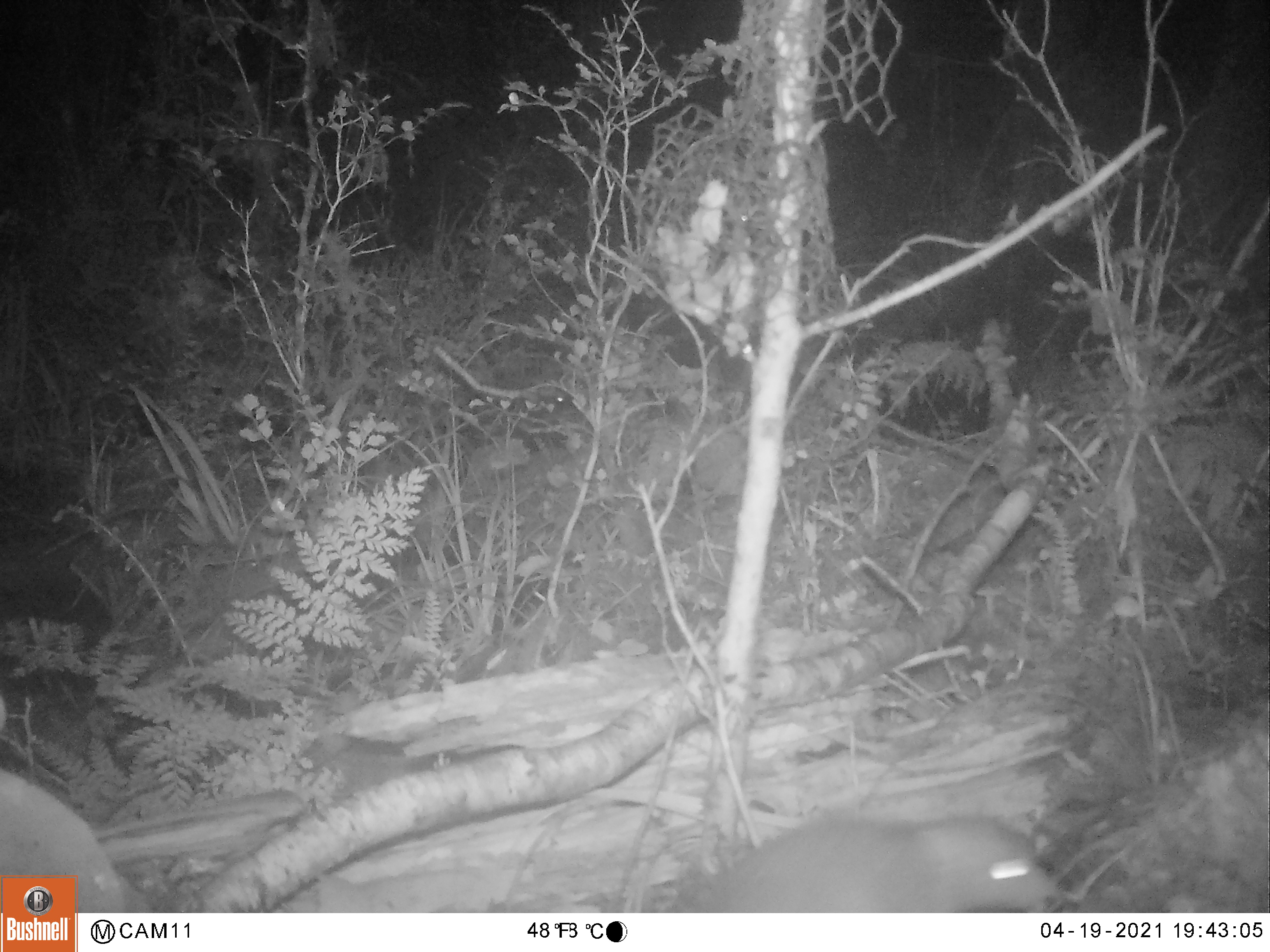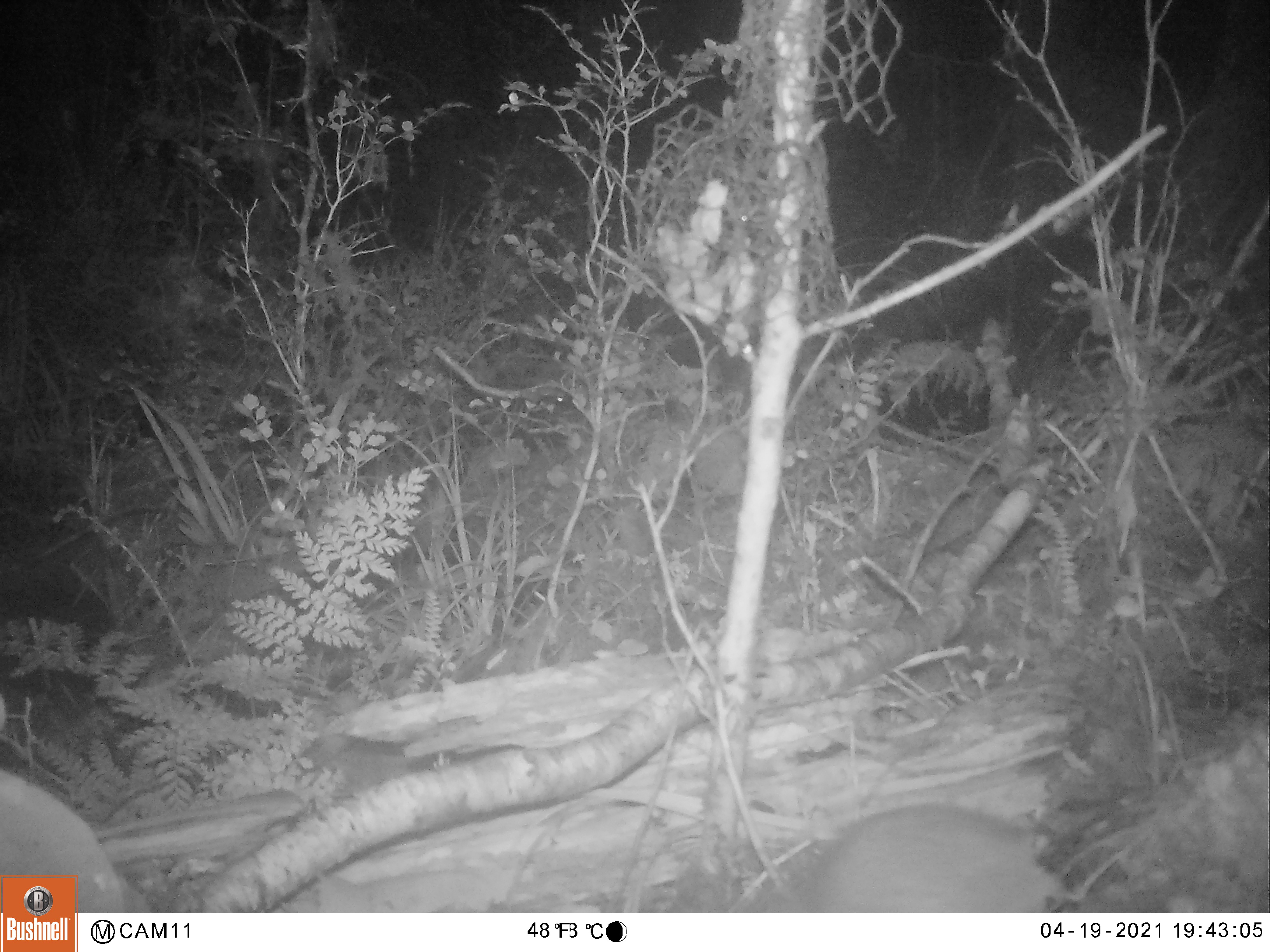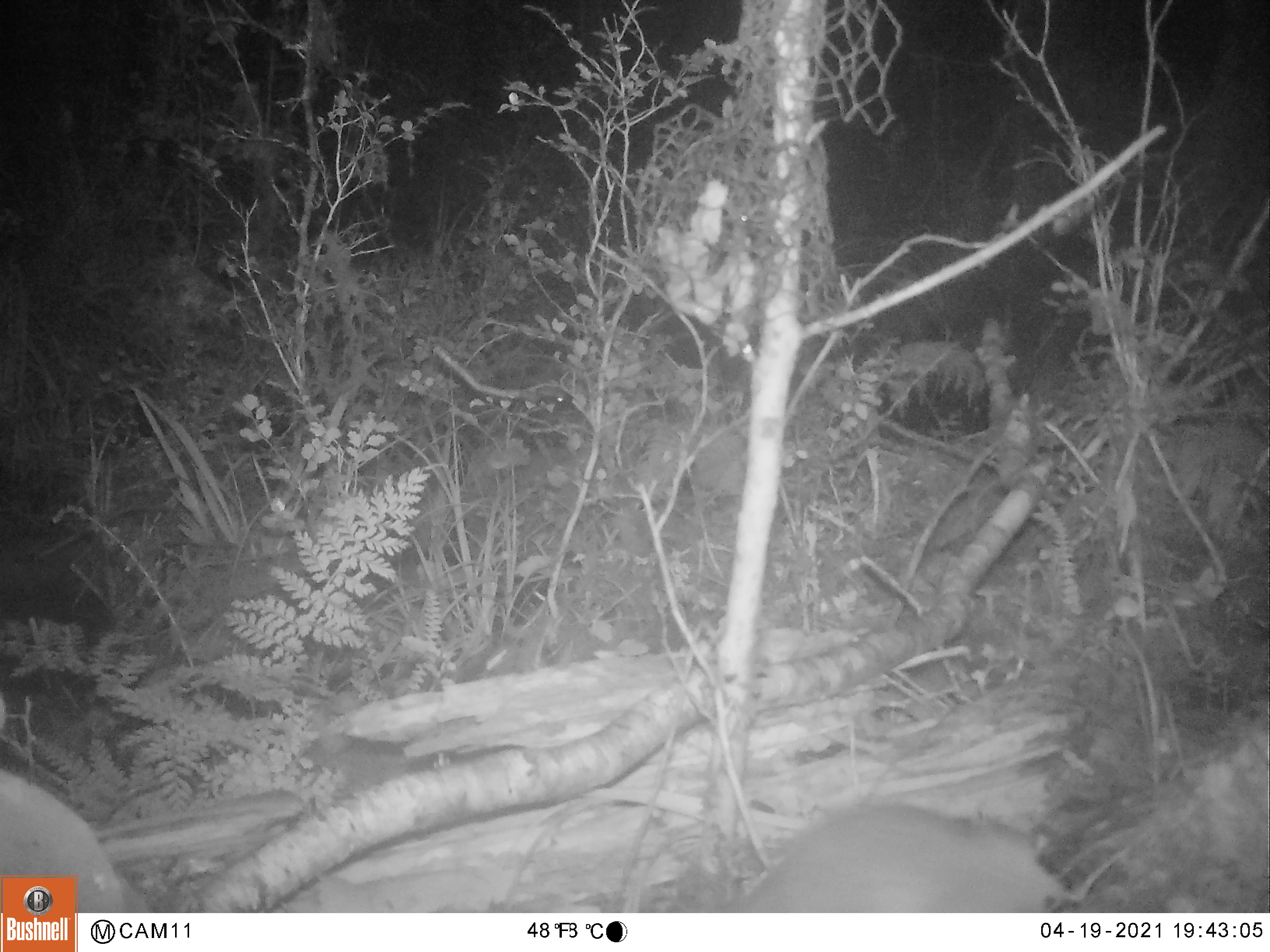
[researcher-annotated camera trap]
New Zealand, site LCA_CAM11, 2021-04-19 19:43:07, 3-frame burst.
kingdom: Animalia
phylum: Chordata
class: Mammalia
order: Rodentia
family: Muridae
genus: Rattus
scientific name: Rattus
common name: rat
Rat (Rattus).